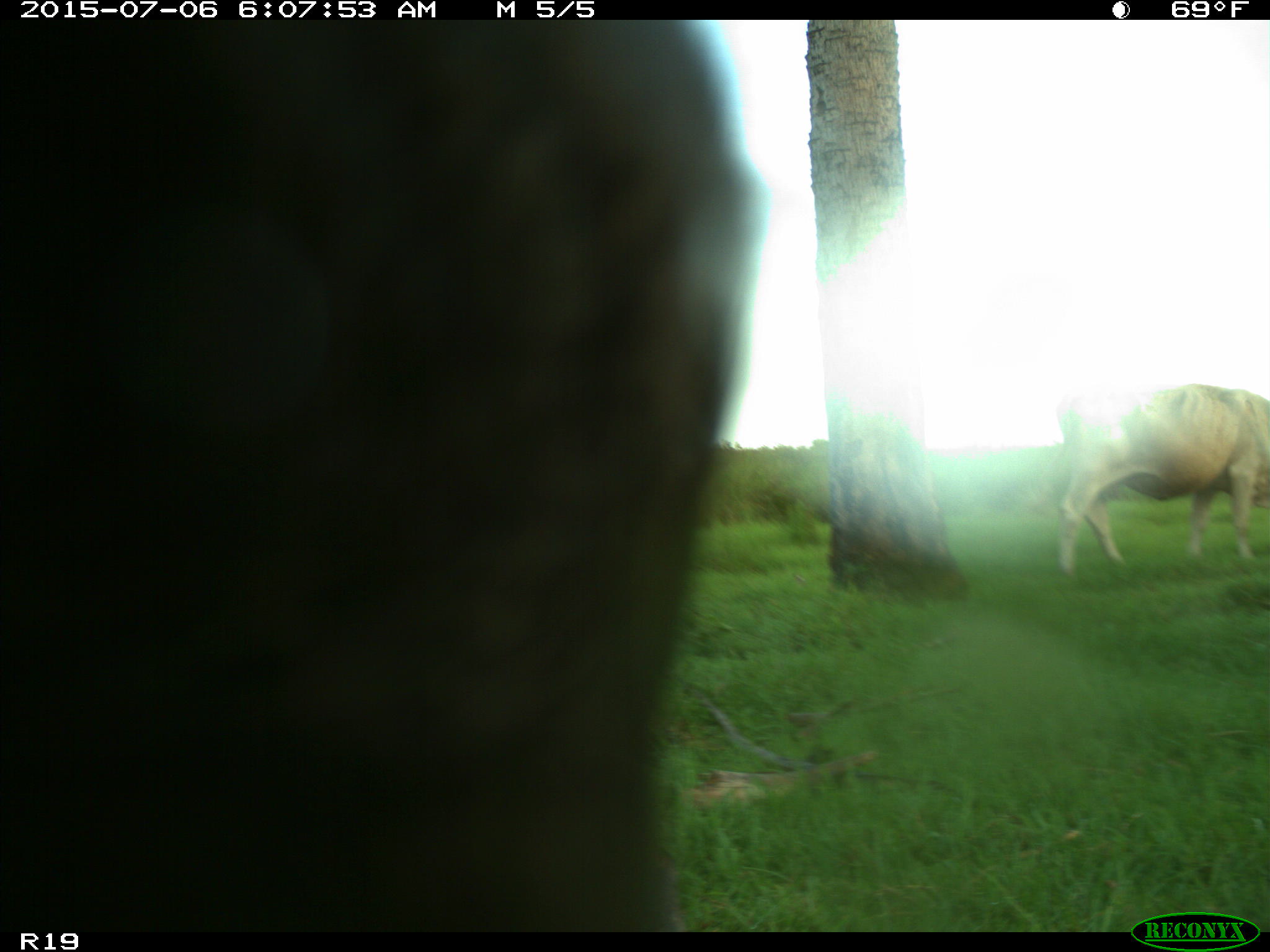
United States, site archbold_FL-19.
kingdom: Animalia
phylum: Chordata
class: Mammalia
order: Artiodactyla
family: Bovidae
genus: Bos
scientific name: Bos taurus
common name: domestic cow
Bos taurus (domestic cow).